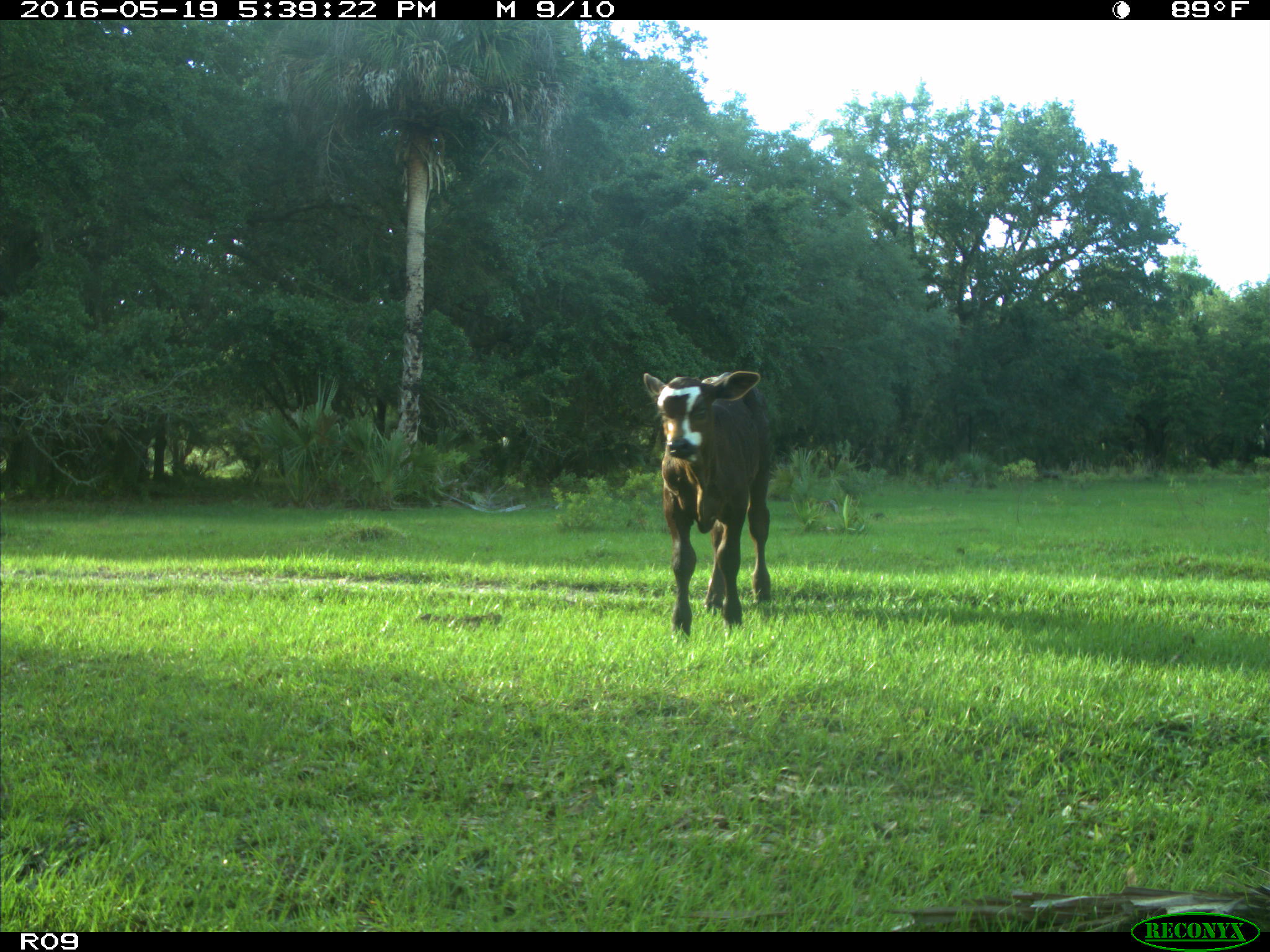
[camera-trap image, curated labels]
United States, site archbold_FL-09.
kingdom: Animalia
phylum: Chordata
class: Mammalia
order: Artiodactyla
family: Bovidae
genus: Bos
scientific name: Bos taurus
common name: domestic cow